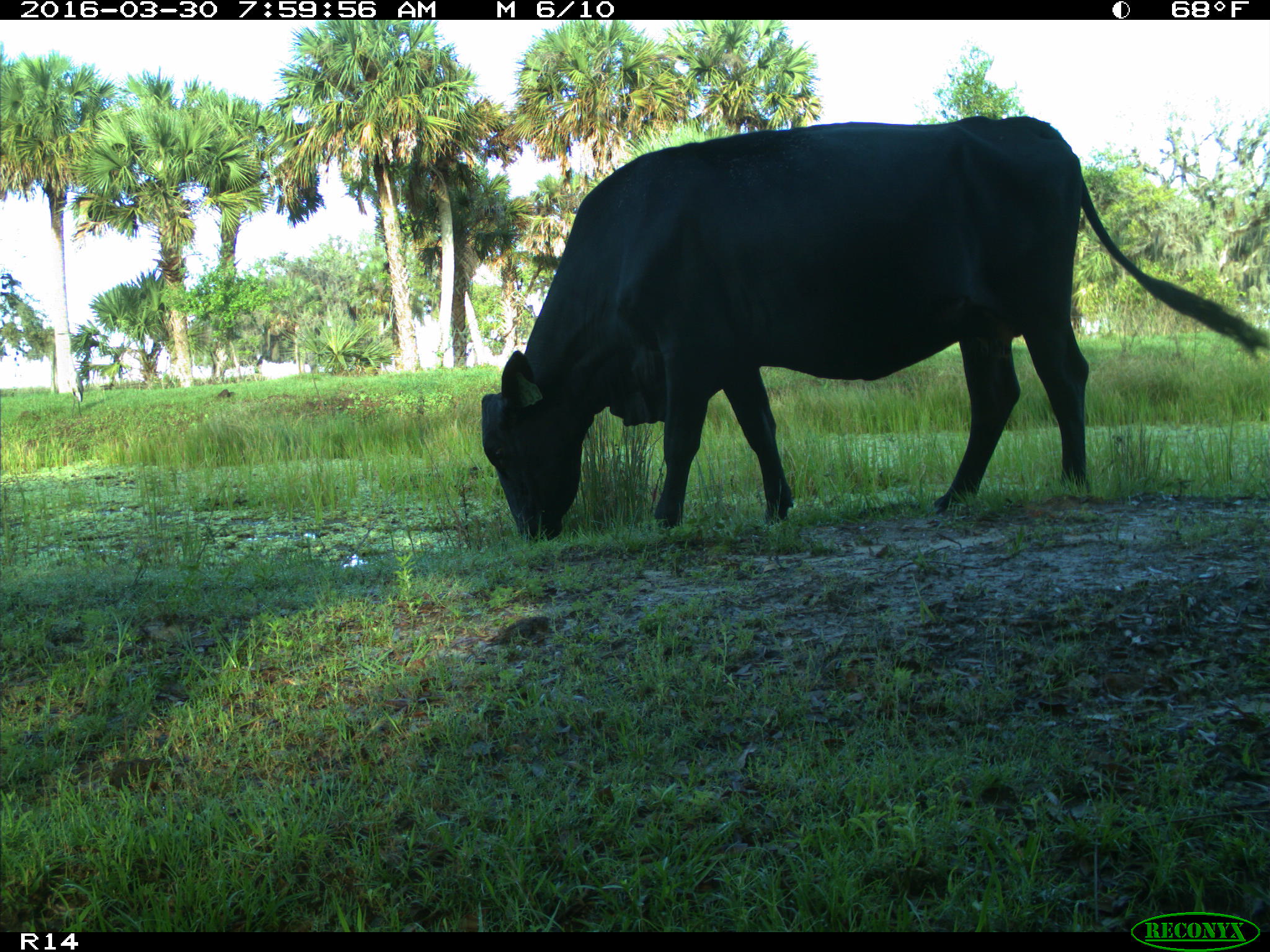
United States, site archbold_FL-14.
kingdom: Animalia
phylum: Chordata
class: Mammalia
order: Artiodactyla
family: Bovidae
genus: Bos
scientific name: Bos taurus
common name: domestic cow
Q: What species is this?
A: Bos taurus (domestic cow).